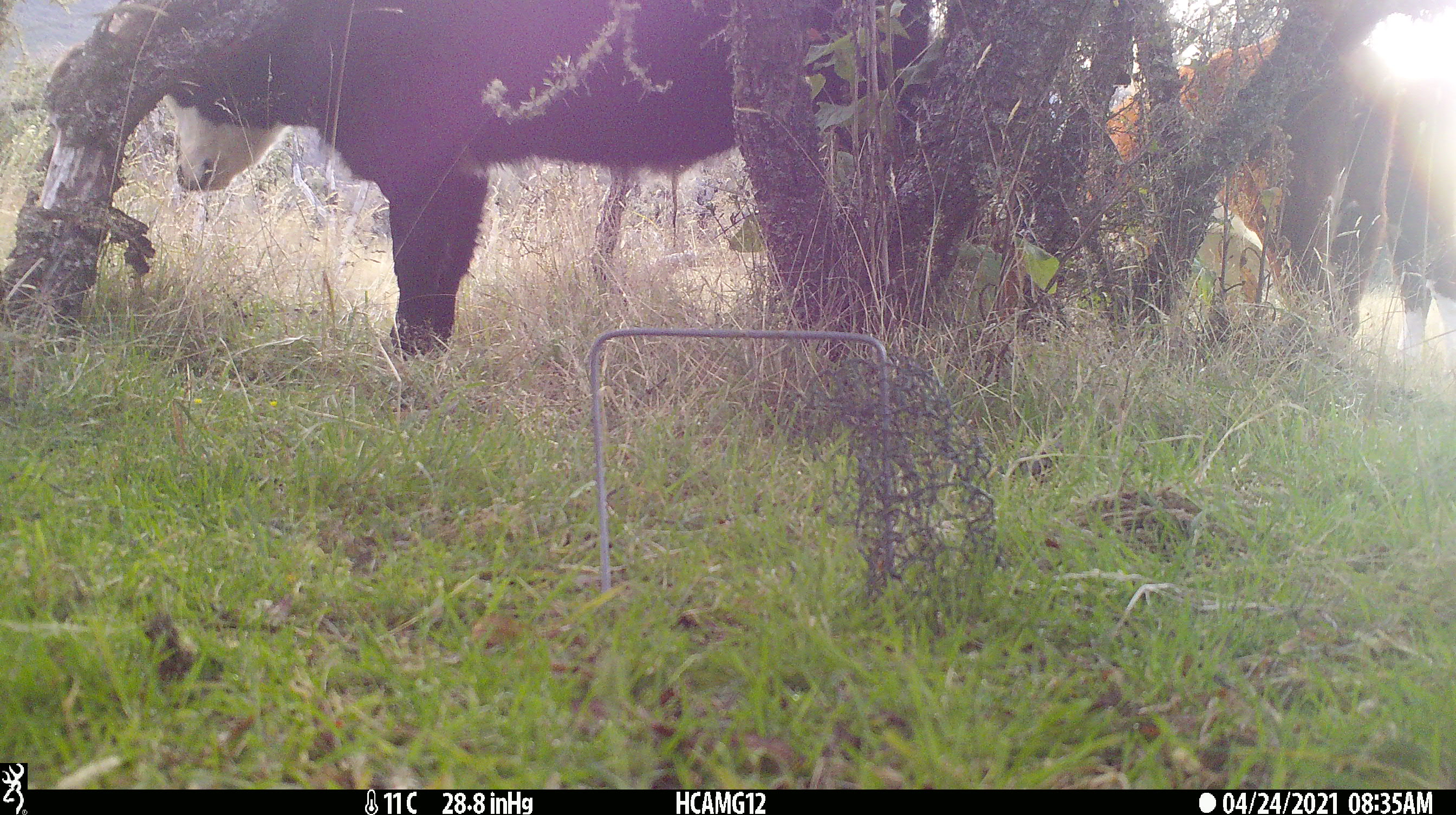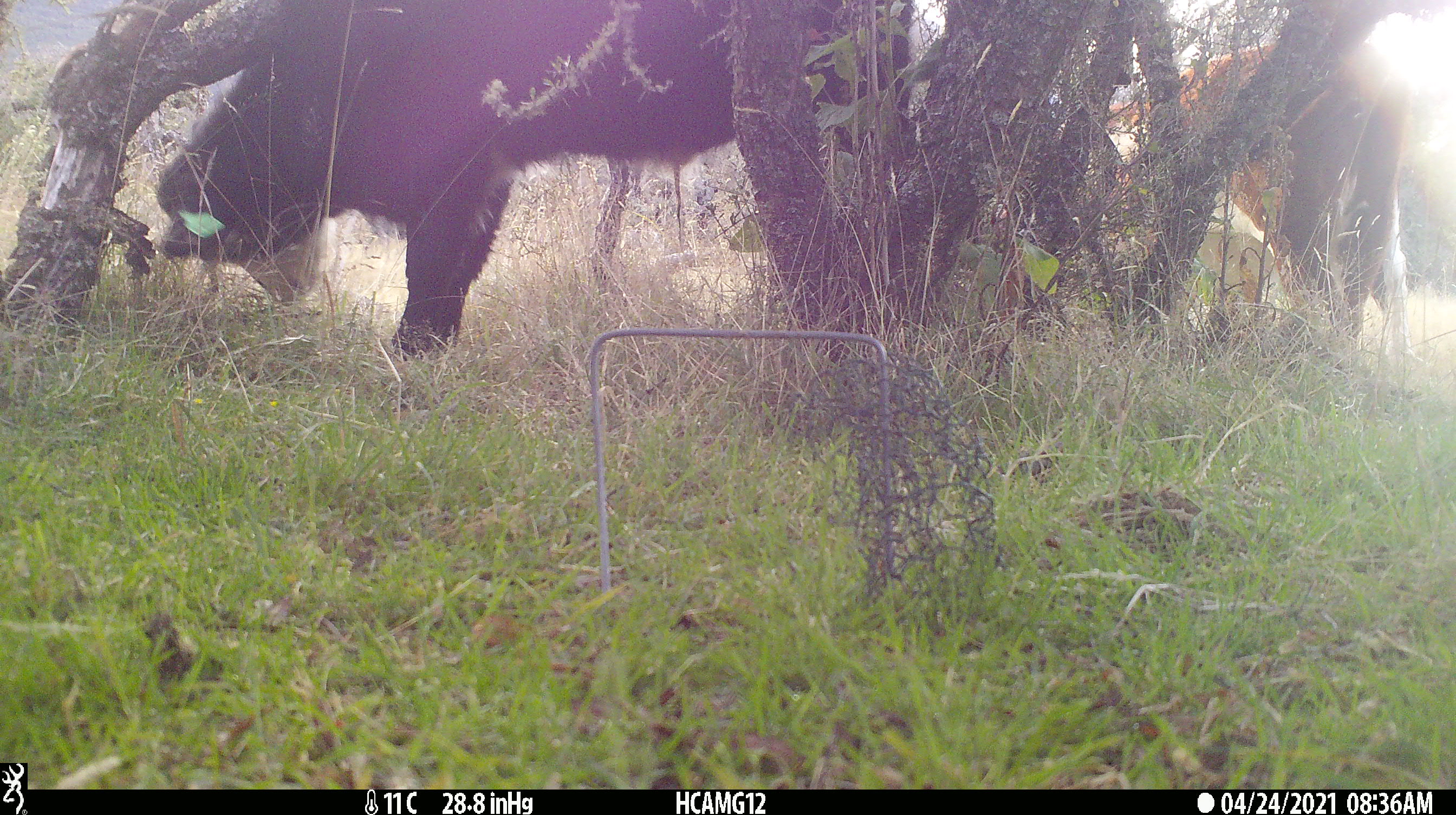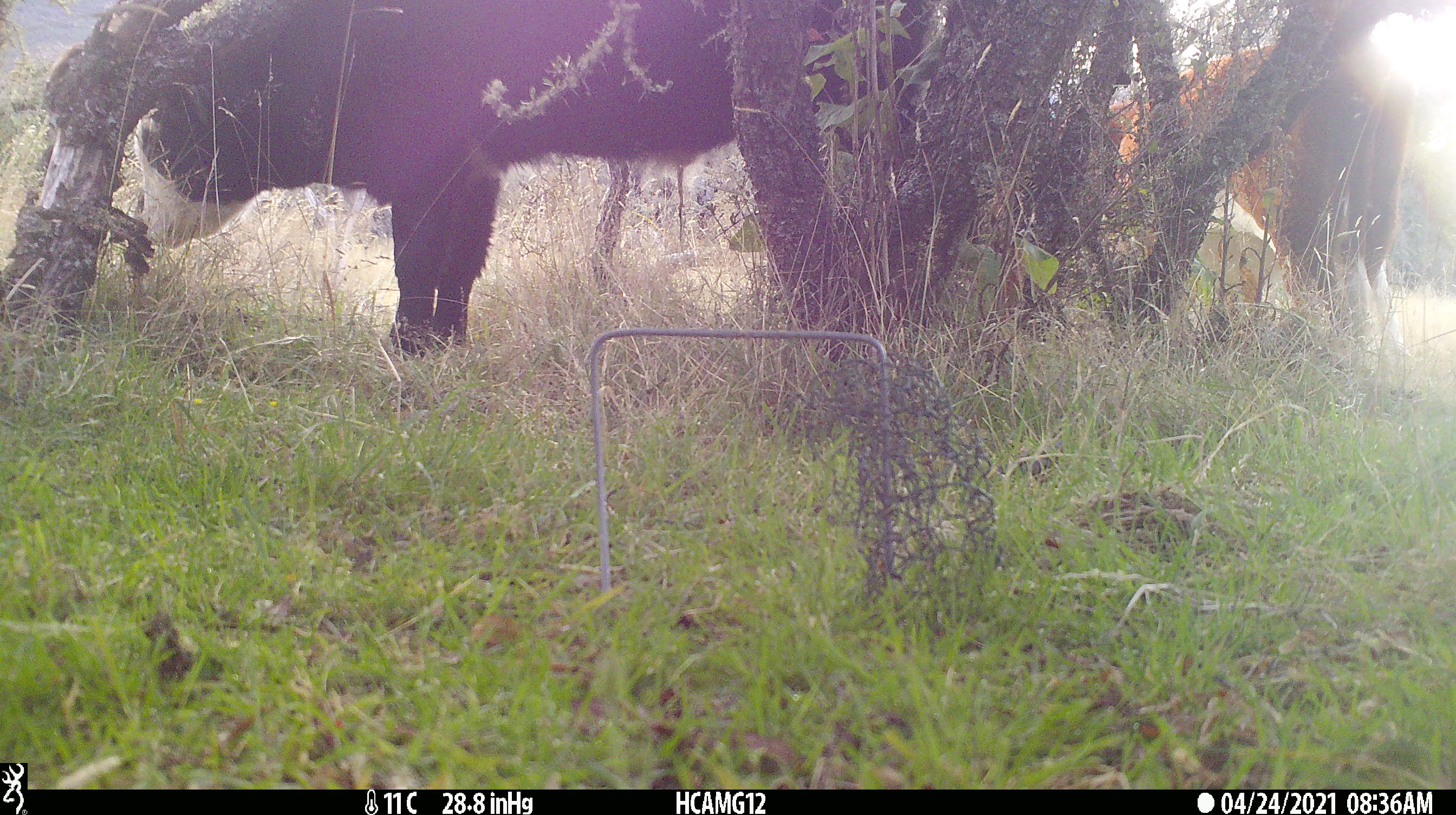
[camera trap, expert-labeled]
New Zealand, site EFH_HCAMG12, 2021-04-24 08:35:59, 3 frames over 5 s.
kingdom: Animalia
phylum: Chordata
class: Mammalia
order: Artiodactyla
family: Bovidae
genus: Bos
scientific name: Bos taurus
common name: domestic cow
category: cow